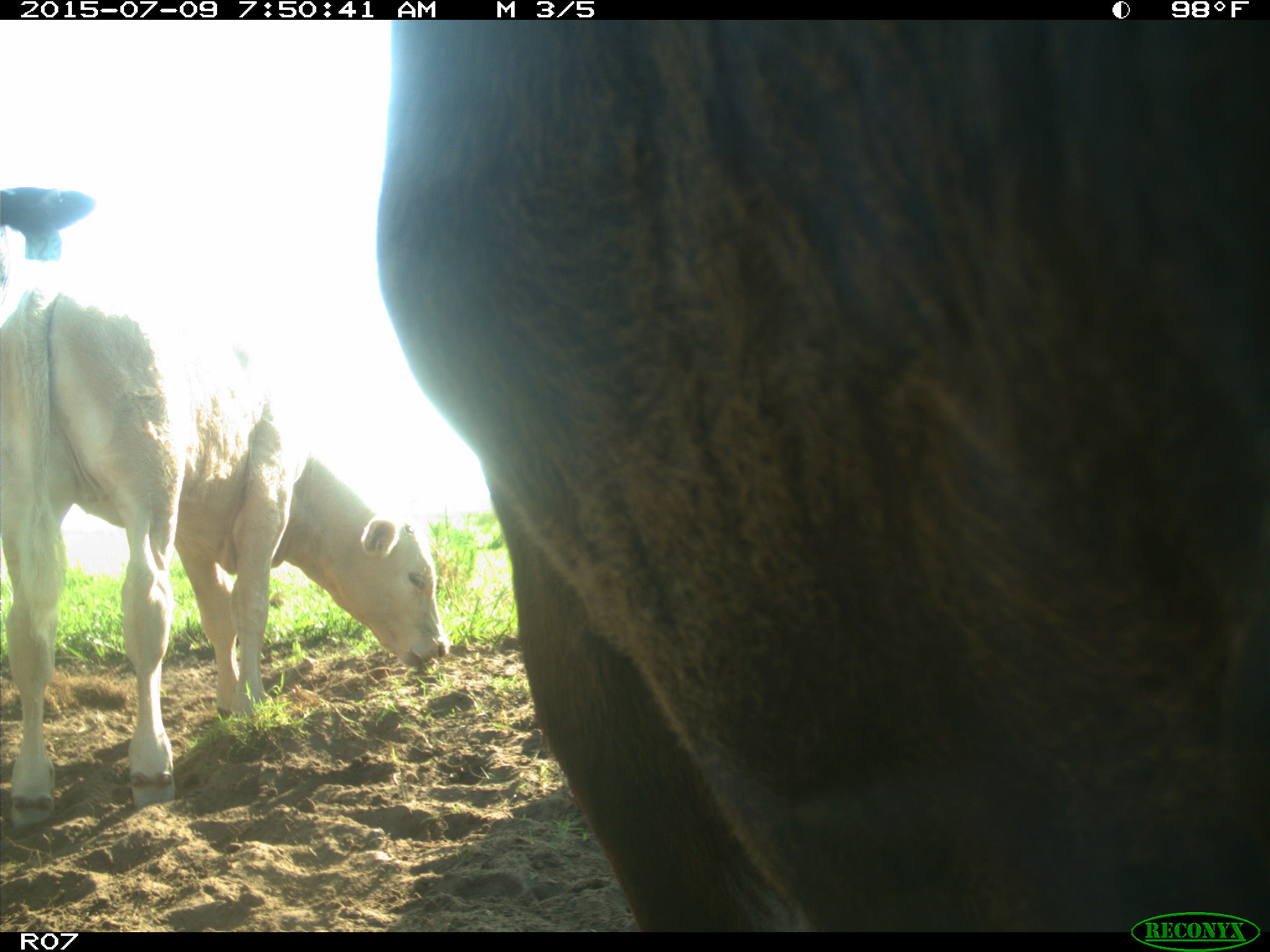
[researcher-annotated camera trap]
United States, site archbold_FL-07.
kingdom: Animalia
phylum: Chordata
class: Mammalia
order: Artiodactyla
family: Bovidae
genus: Bos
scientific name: Bos taurus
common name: domestic cow